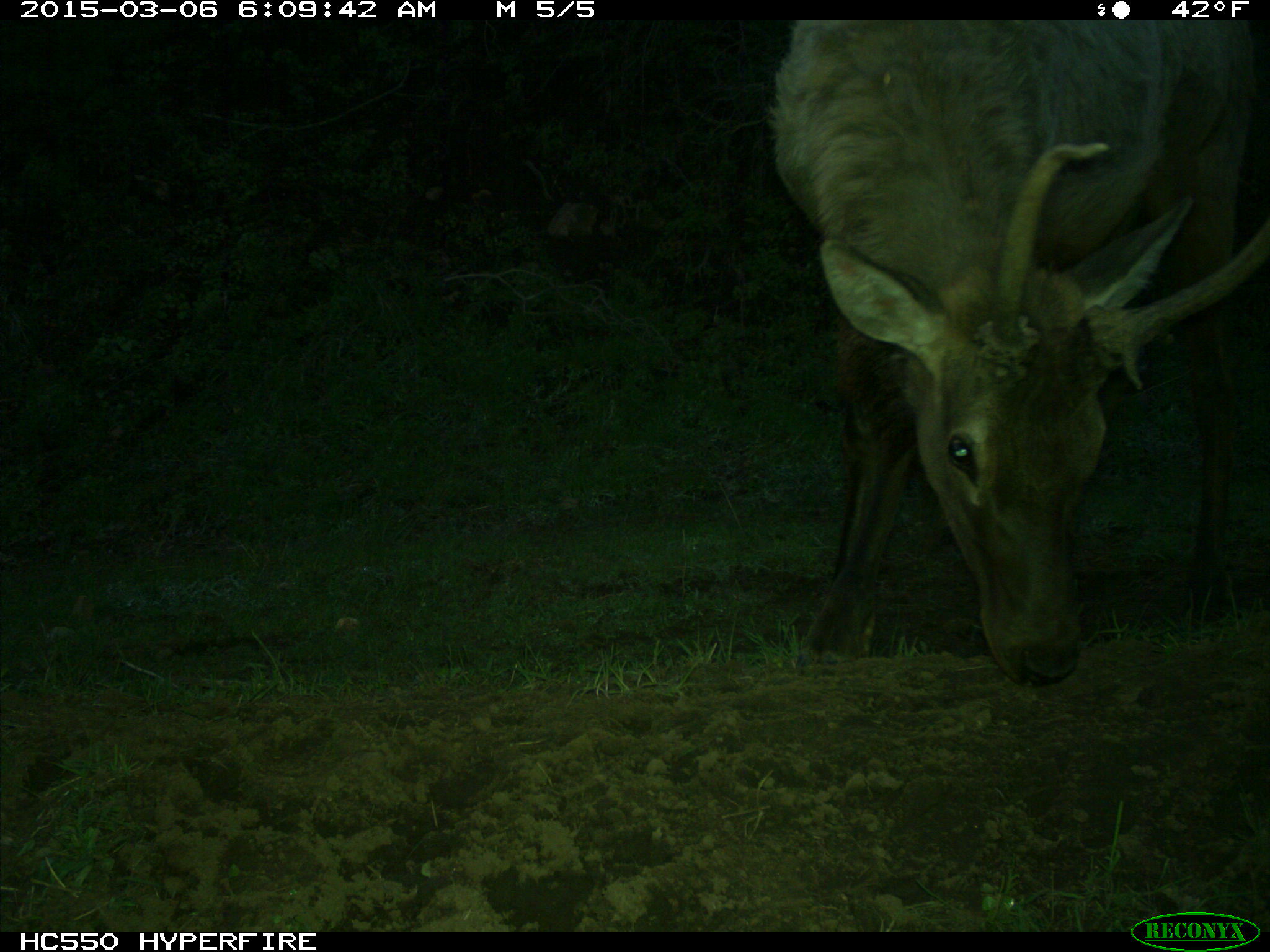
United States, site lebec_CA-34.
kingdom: Animalia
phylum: Chordata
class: Mammalia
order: Artiodactyla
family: Cervidae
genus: Cervus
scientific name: Cervus canadensis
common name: elk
Cervus canadensis (elk).